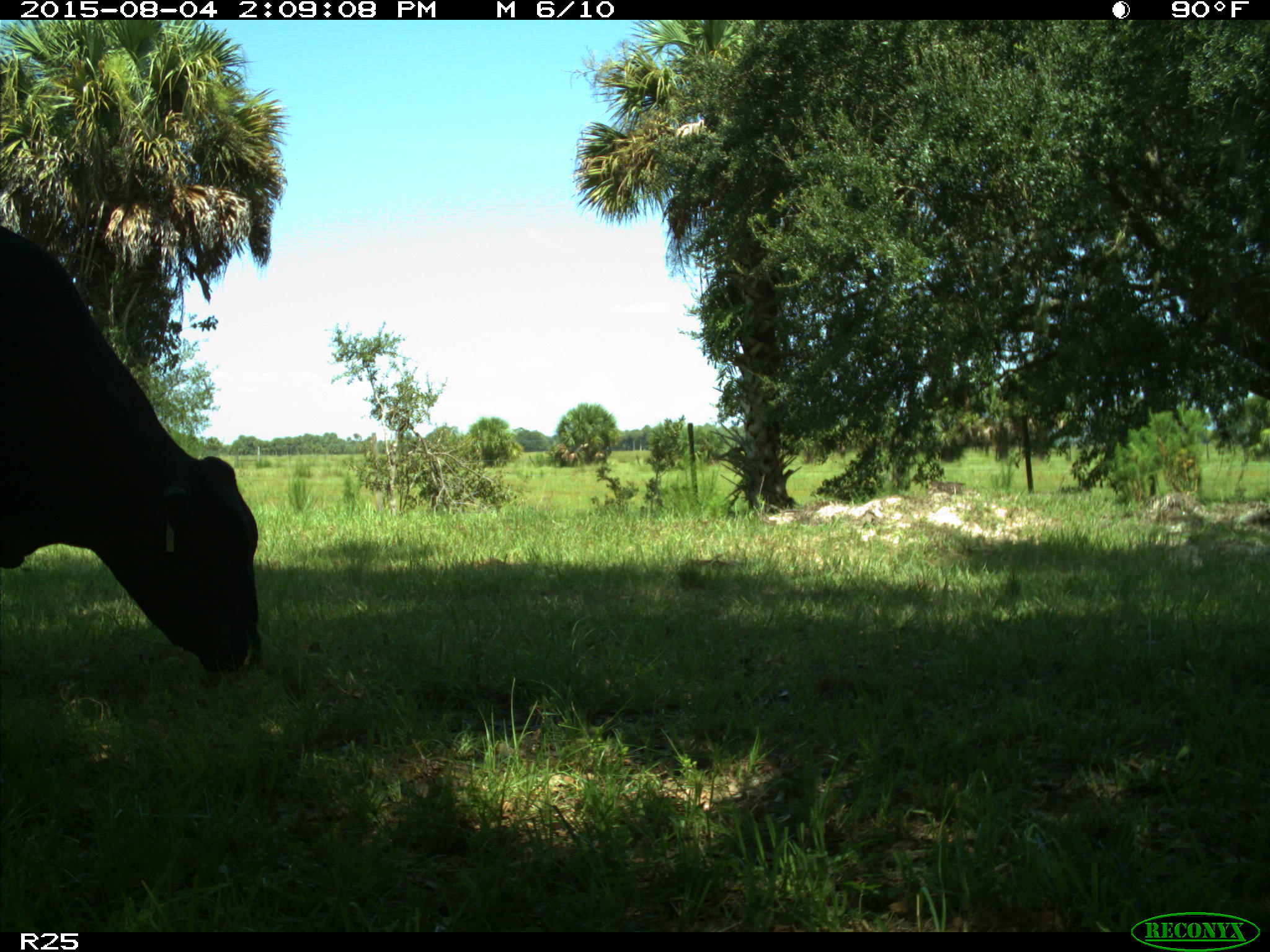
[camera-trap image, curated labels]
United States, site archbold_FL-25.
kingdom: Animalia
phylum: Chordata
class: Mammalia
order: Artiodactyla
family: Bovidae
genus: Bos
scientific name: Bos taurus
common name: domestic cow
Bos taurus (domestic cow).